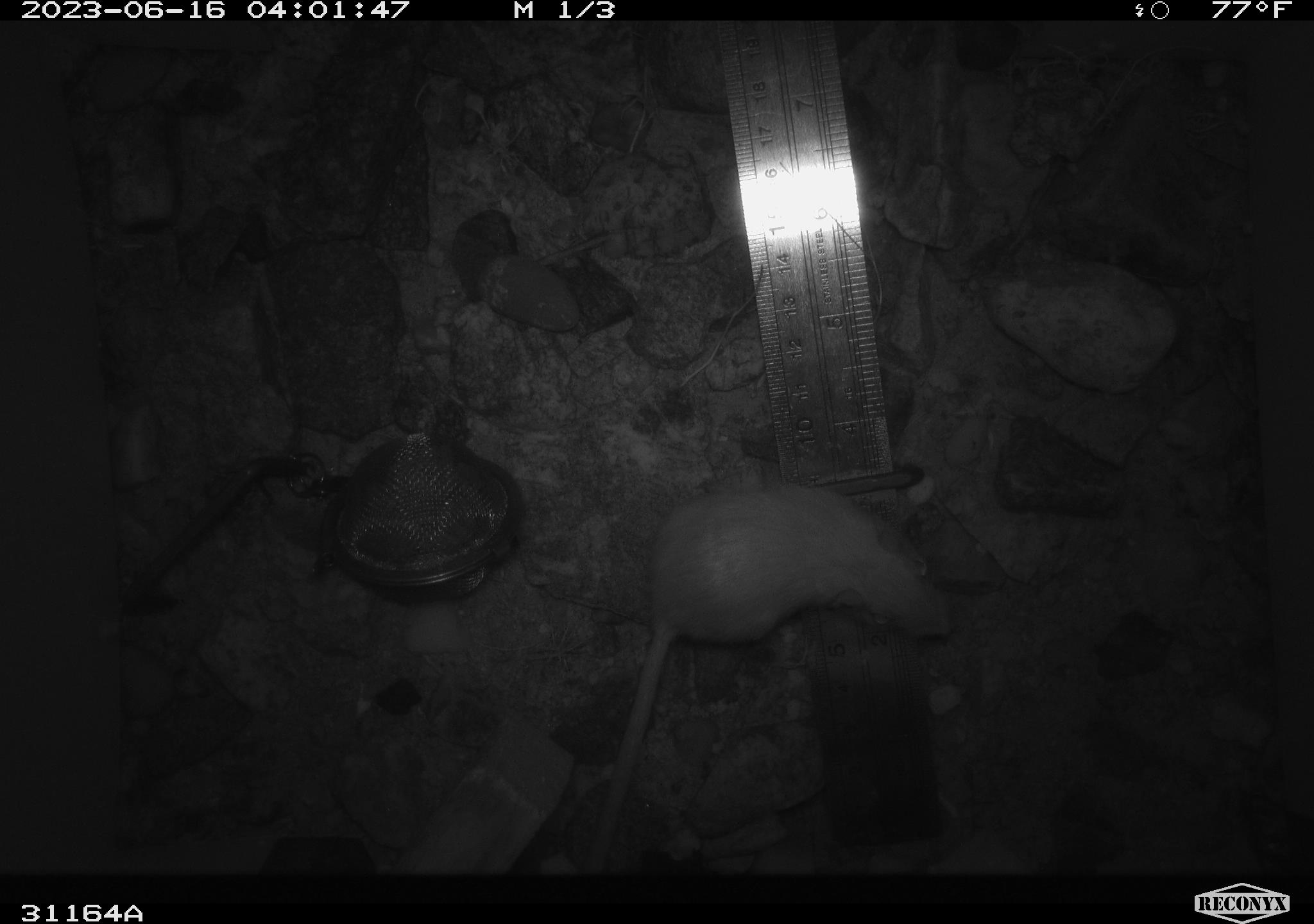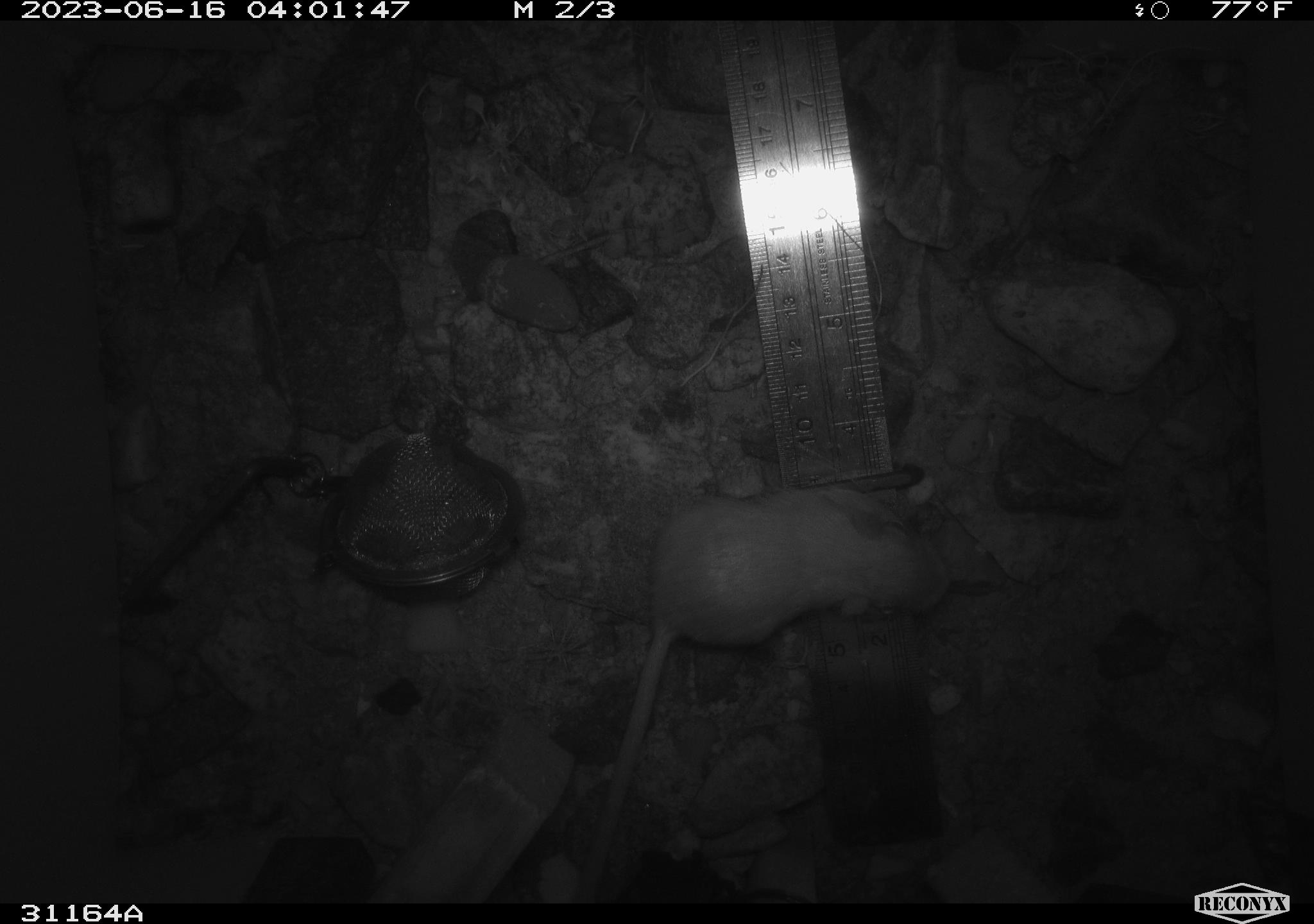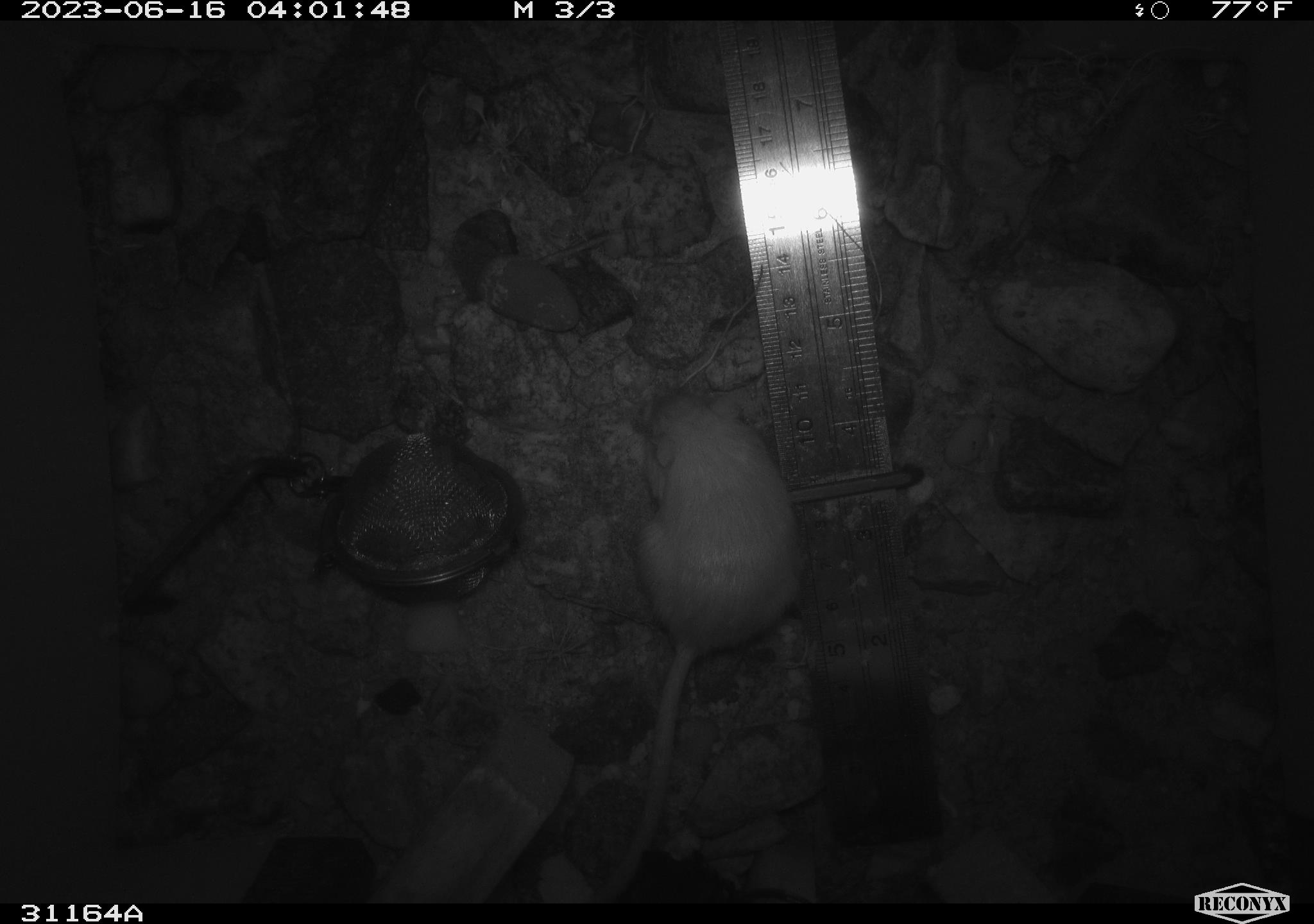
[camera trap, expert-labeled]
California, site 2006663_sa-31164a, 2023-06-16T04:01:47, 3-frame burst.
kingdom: Animalia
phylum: Chordata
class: Mammalia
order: Rodentia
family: Heteromyidae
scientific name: Heteromyidae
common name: kangaroo rats and pocket mice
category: heteromyidae family